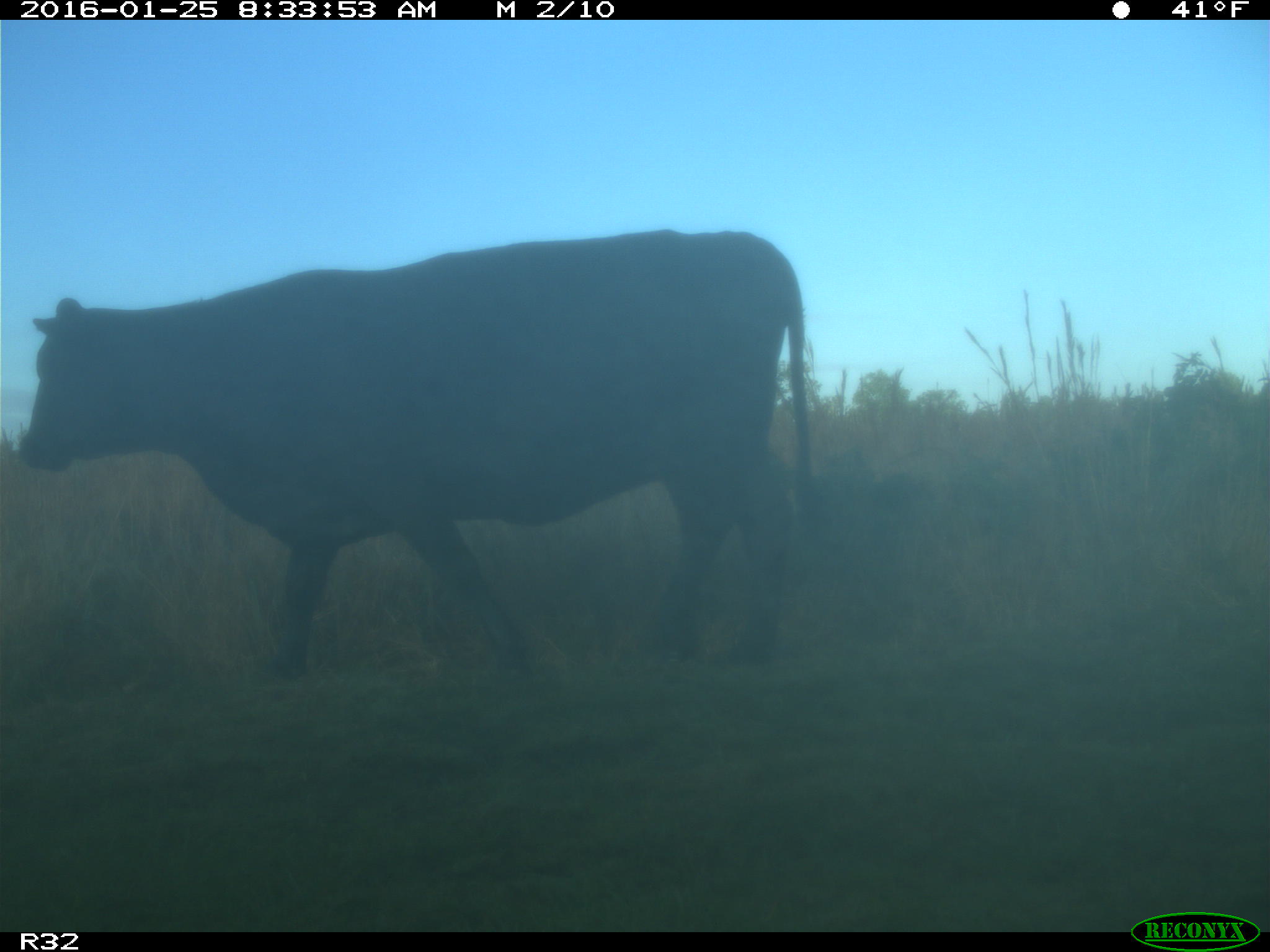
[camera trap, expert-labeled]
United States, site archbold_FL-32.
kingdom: Animalia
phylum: Chordata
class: Mammalia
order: Artiodactyla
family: Bovidae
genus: Bos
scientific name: Bos taurus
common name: domestic cow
Bos taurus (domestic cow).